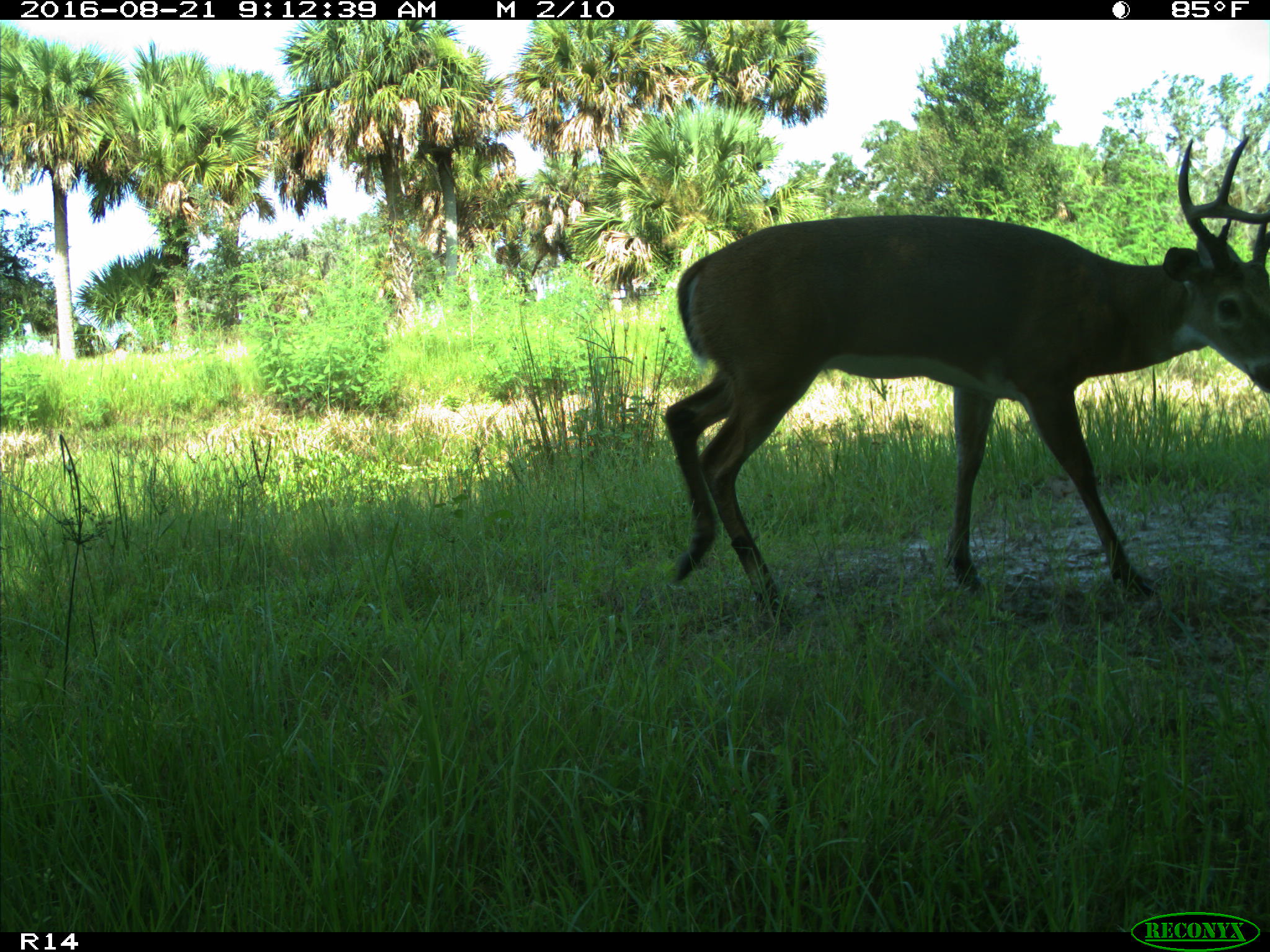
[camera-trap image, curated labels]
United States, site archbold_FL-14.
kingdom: Animalia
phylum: Chordata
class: Mammalia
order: Artiodactyla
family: Cervidae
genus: Odocoileus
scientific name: Odocoileus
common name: deer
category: unidentified deer